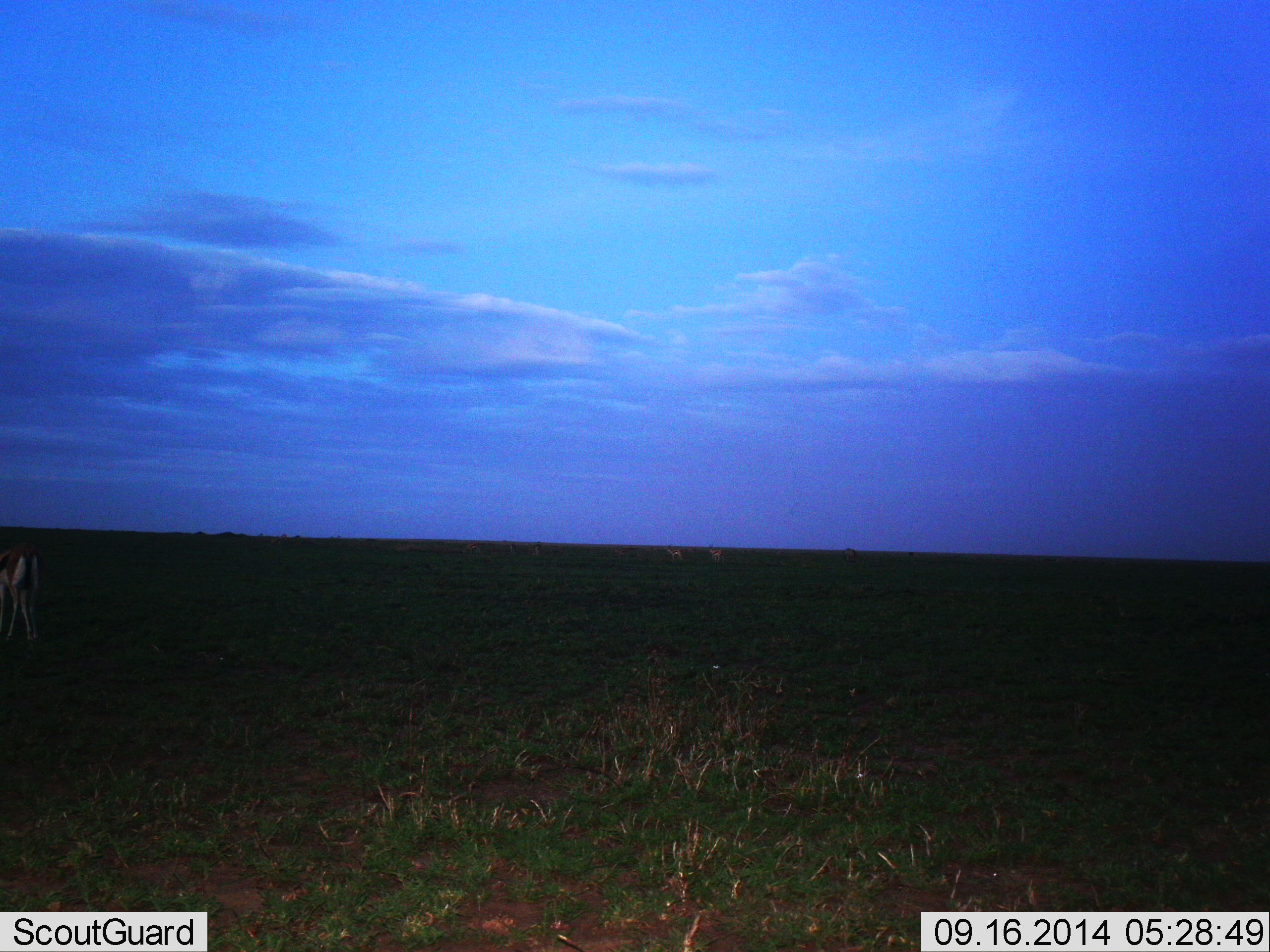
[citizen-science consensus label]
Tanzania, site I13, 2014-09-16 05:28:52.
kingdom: Animalia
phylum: Chordata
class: Mammalia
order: Artiodactyla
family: Bovidae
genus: Eudorcas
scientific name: Eudorcas thomsonii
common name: thomson's gazelle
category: gazellethomsons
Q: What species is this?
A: Gazellethomsons (thomson's gazelle) (Eudorcas thomsonii).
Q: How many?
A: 1.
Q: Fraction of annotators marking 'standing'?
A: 100%.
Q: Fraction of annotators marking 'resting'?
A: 0%.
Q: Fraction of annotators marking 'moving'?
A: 0%.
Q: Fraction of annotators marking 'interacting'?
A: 0%.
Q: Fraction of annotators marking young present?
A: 0%.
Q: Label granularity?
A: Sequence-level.